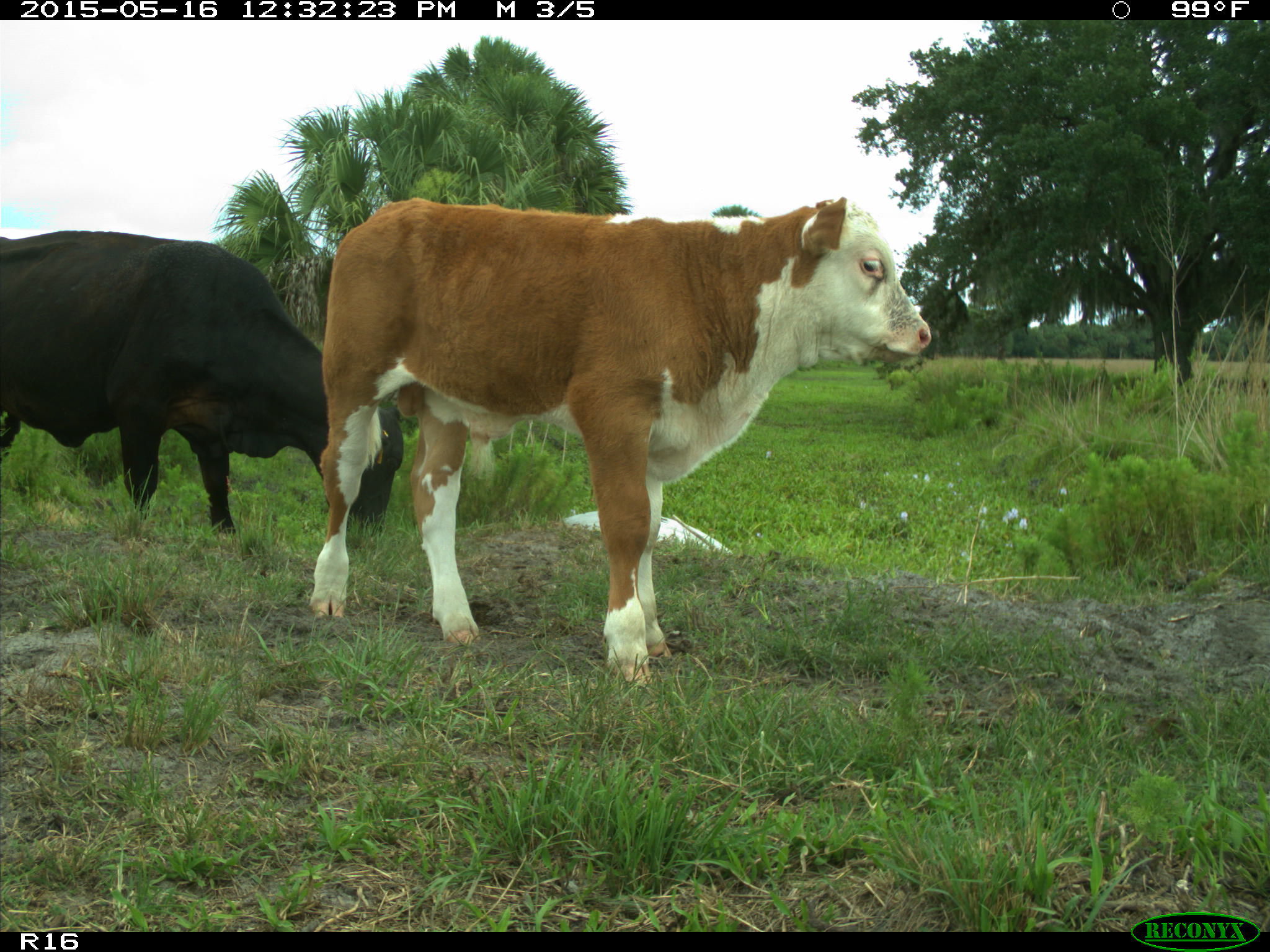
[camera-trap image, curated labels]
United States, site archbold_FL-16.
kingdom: Animalia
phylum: Chordata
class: Mammalia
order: Artiodactyla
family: Bovidae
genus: Bos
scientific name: Bos taurus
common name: domestic cow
Bos taurus (domestic cow).